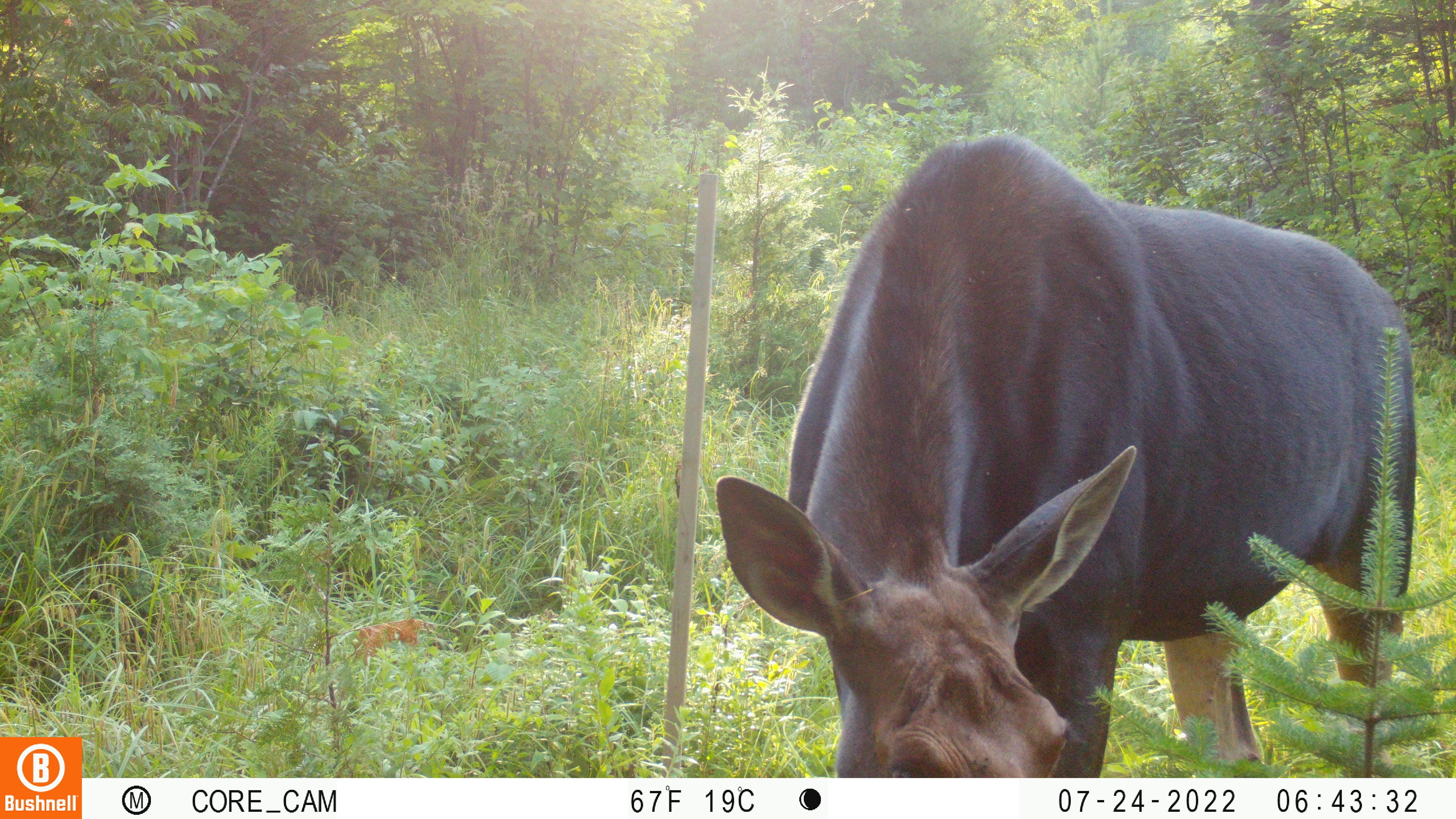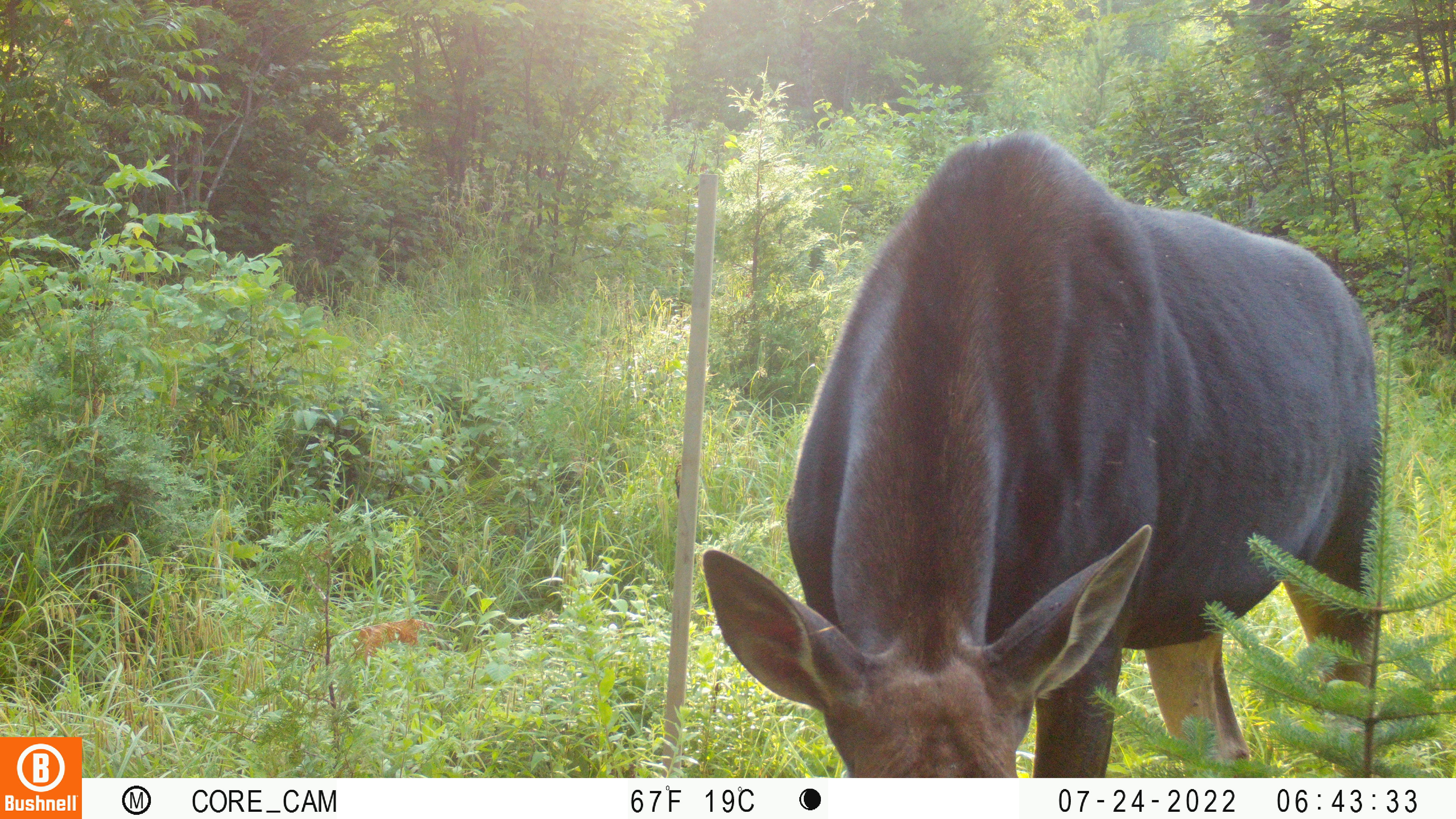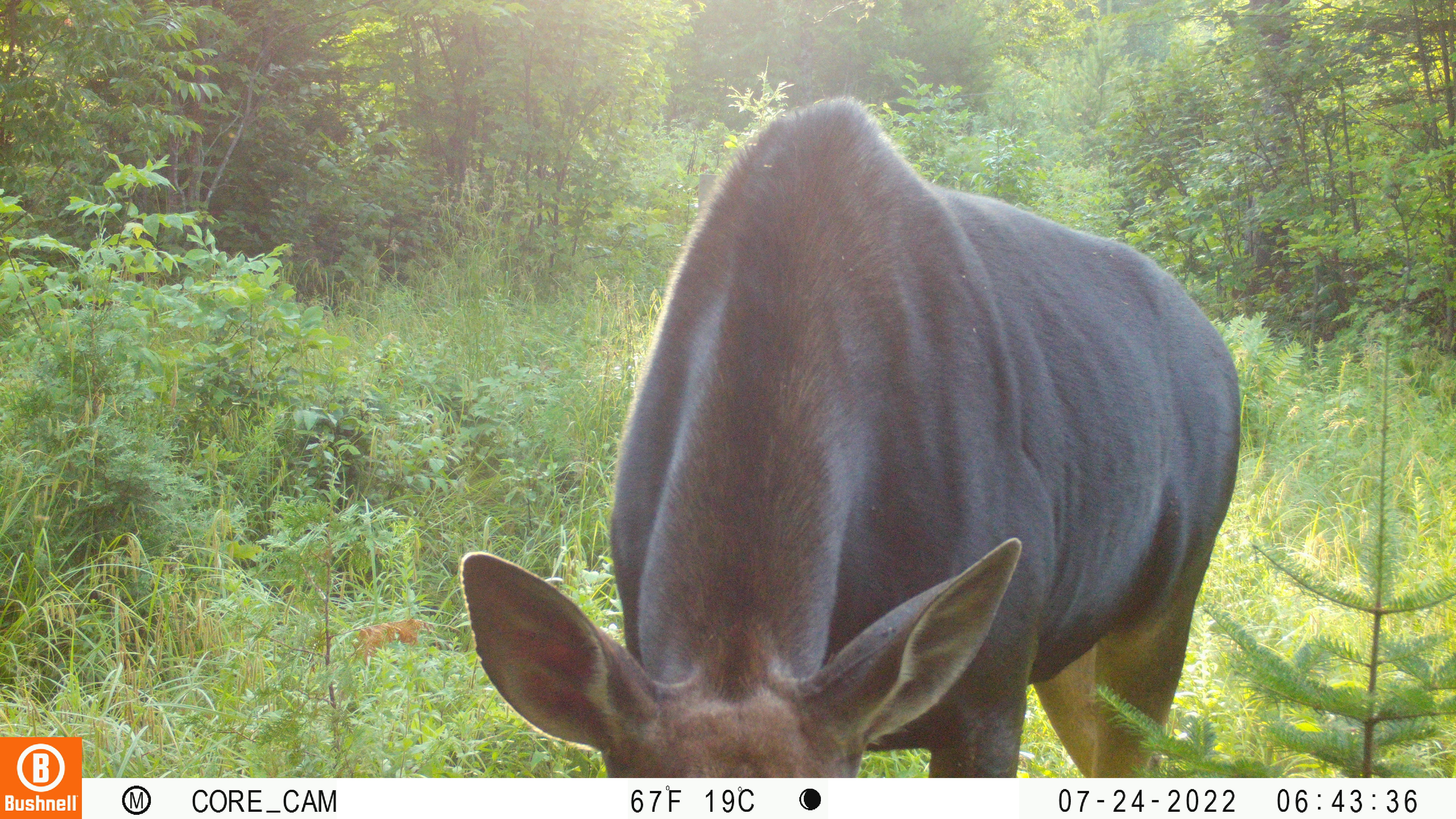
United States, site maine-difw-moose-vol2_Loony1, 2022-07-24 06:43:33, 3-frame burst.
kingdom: Animalia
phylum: Chordata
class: Mammalia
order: Artiodactyla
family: Cervidae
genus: Alces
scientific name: Alces alces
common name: moose